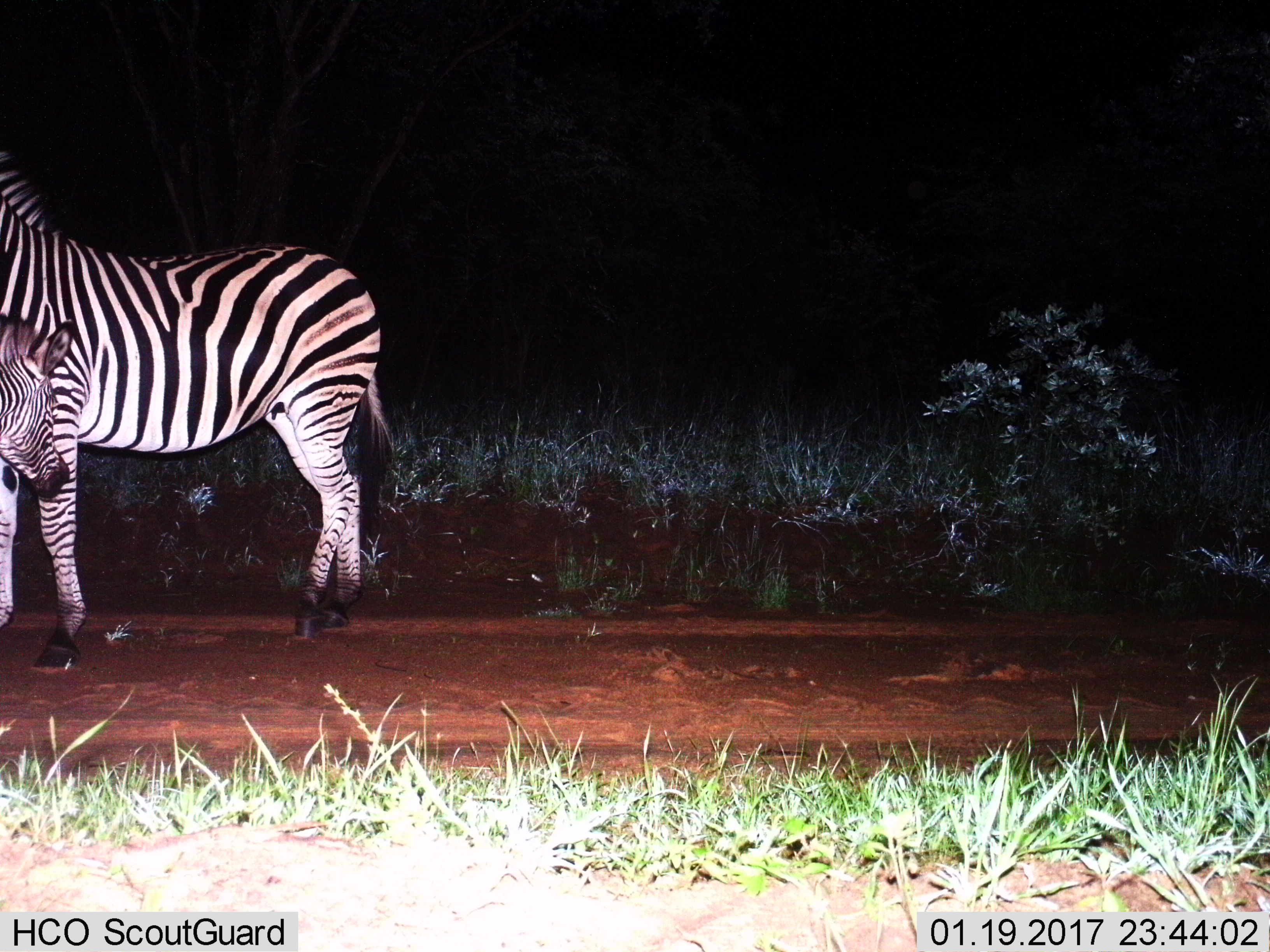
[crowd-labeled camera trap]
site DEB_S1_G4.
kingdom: Animalia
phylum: Chordata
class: Mammalia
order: Perissodactyla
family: Equidae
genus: Equus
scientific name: Equus quagga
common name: plains zebra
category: zebraplains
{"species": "zebraplains (plains zebra) (Equus quagga)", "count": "2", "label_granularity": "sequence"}